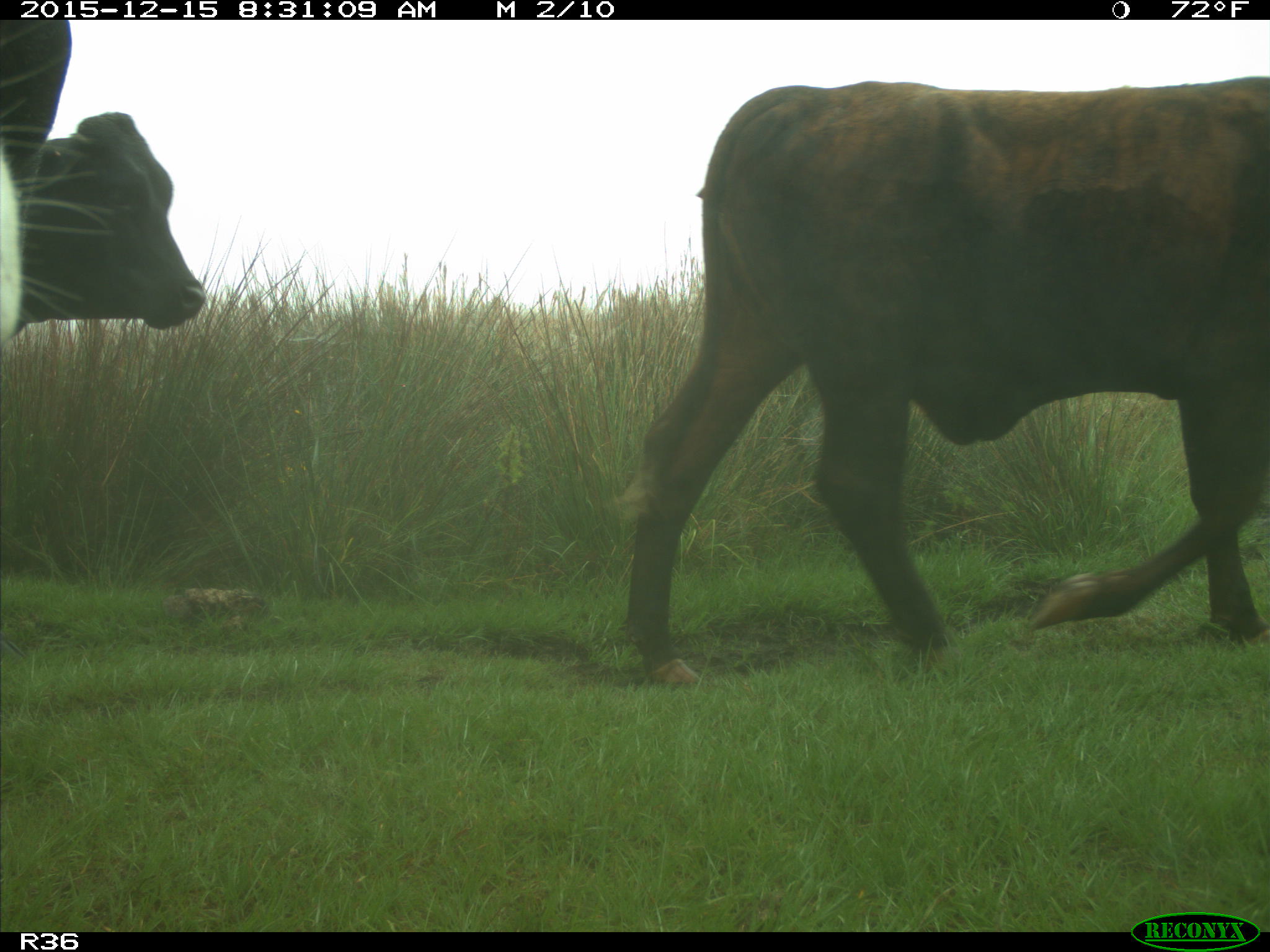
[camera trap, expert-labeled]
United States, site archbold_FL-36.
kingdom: Animalia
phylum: Chordata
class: Mammalia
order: Artiodactyla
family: Bovidae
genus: Bos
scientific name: Bos taurus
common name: domestic cow